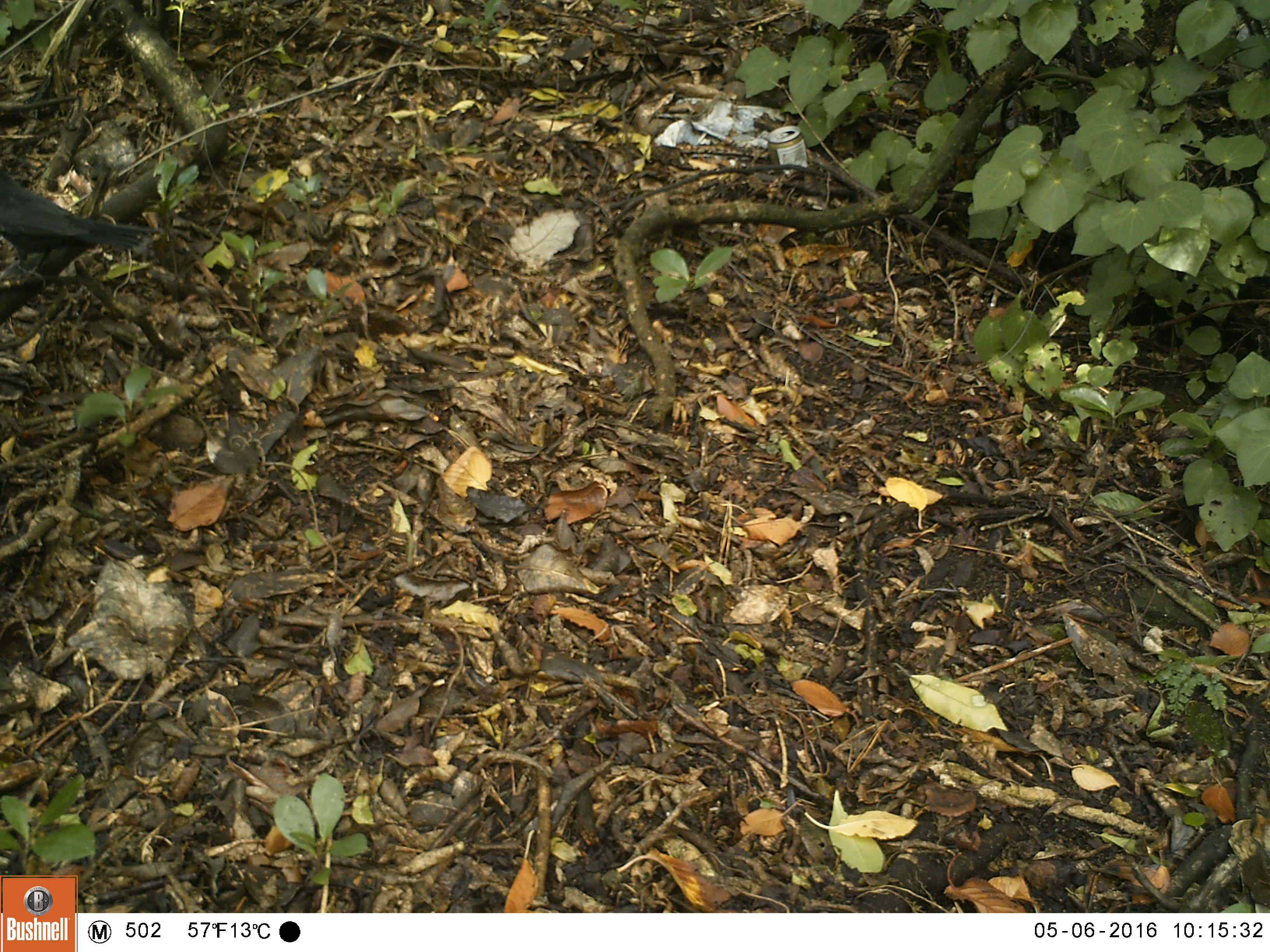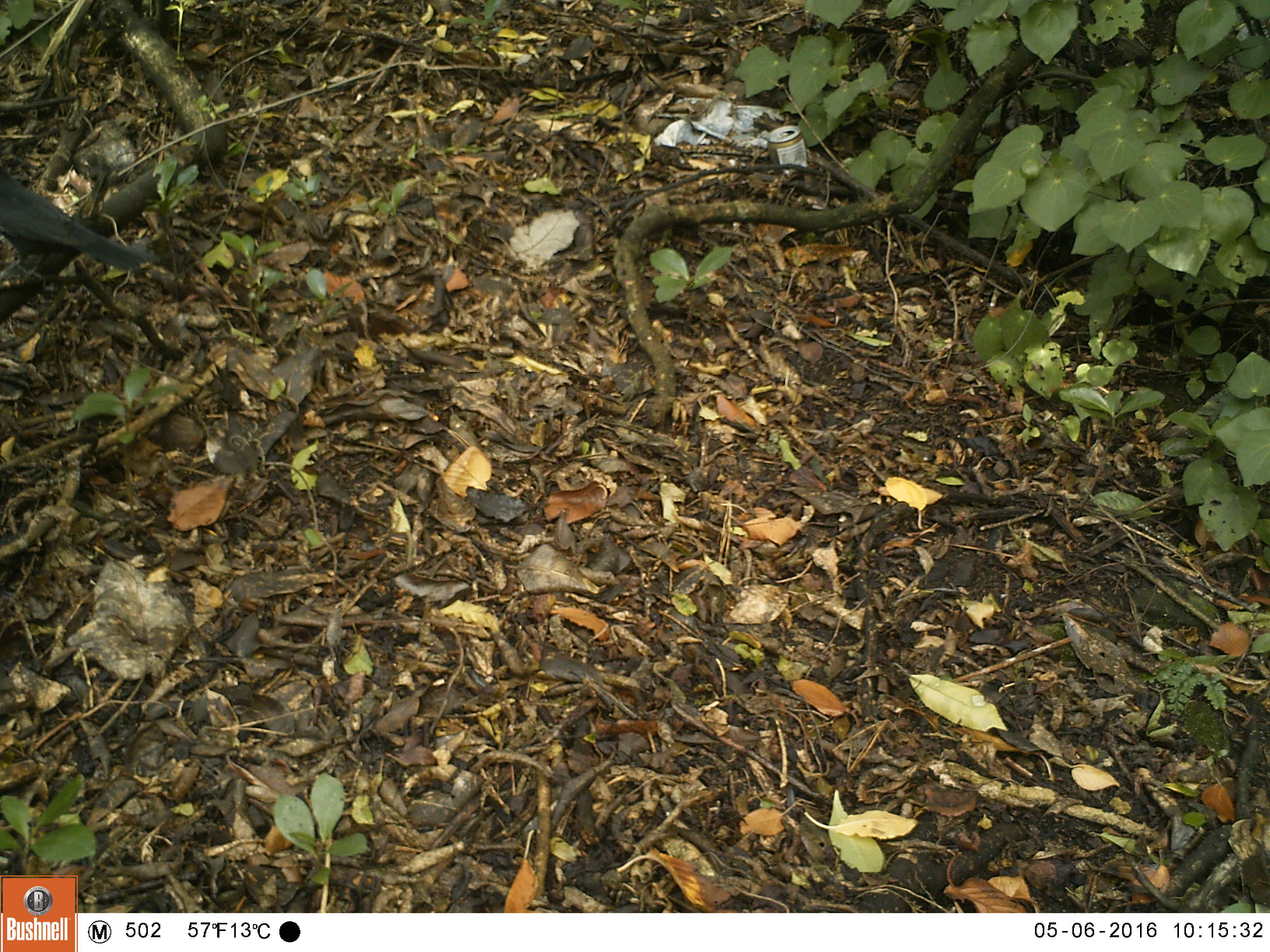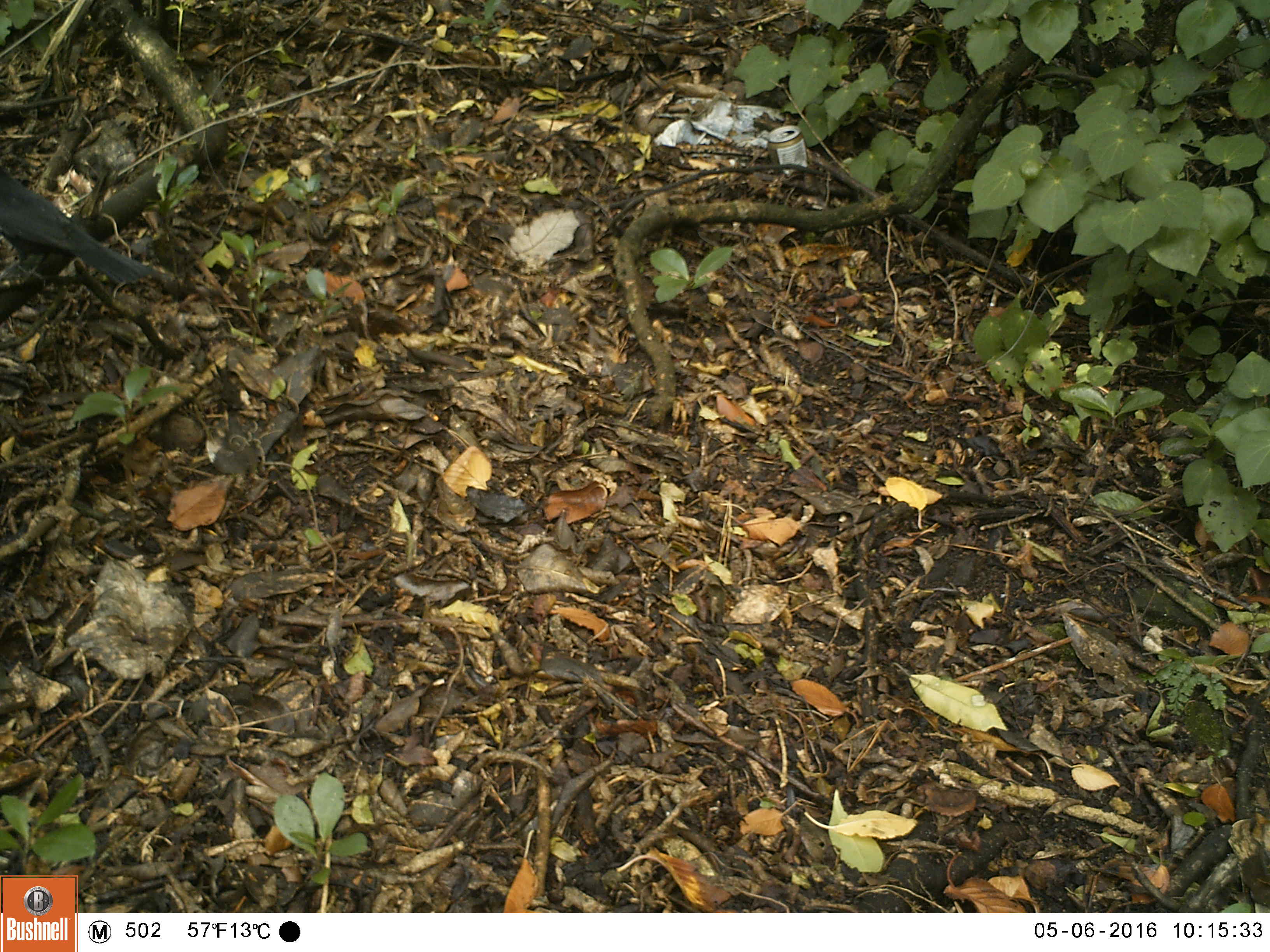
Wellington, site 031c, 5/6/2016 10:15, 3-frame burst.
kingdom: Animalia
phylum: Chordata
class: Aves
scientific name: Aves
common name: bird